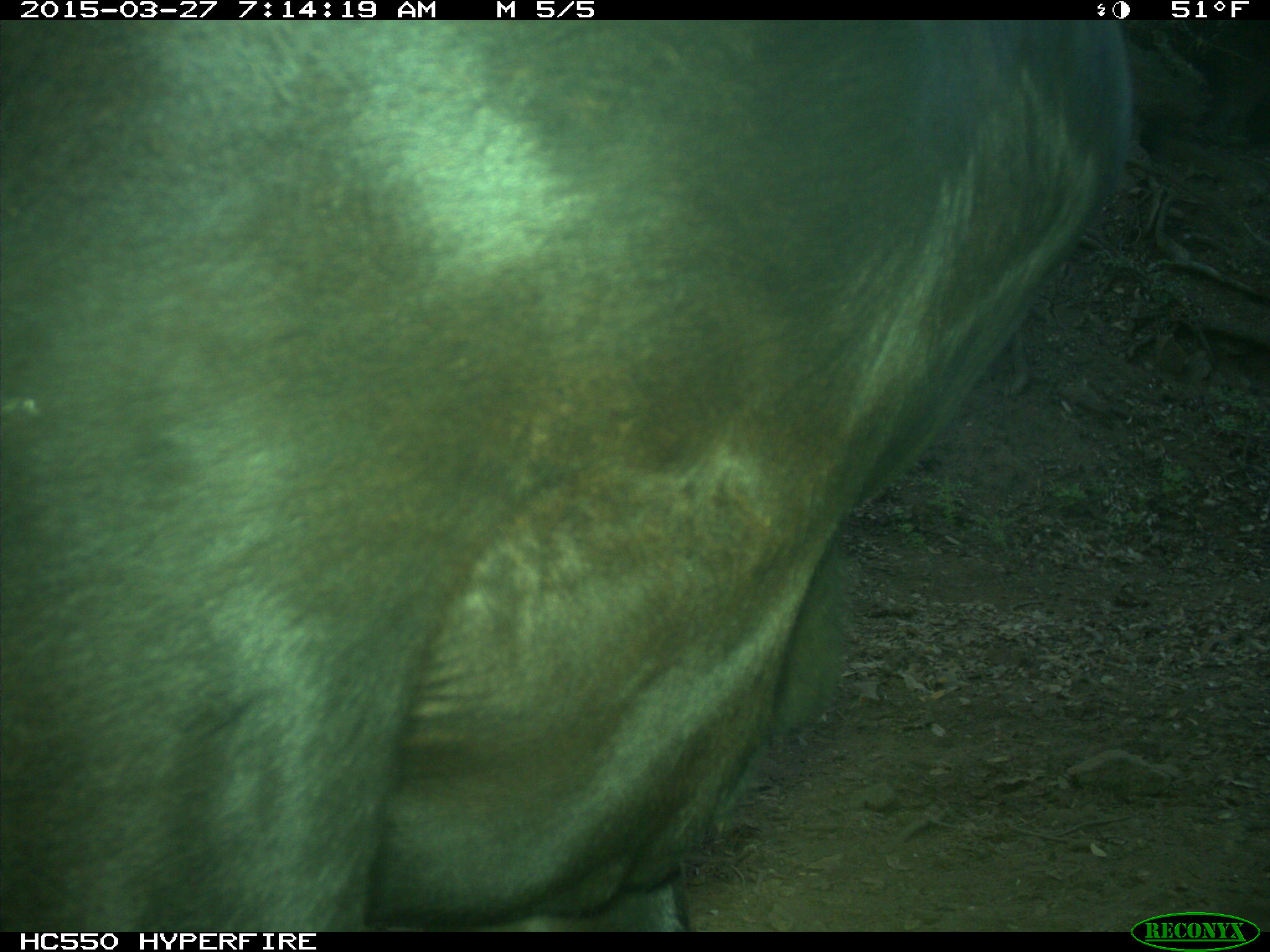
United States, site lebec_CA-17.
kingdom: Animalia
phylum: Chordata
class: Mammalia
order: Artiodactyla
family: Bovidae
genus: Bos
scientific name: Bos taurus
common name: domestic cow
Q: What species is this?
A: Bos taurus (domestic cow).